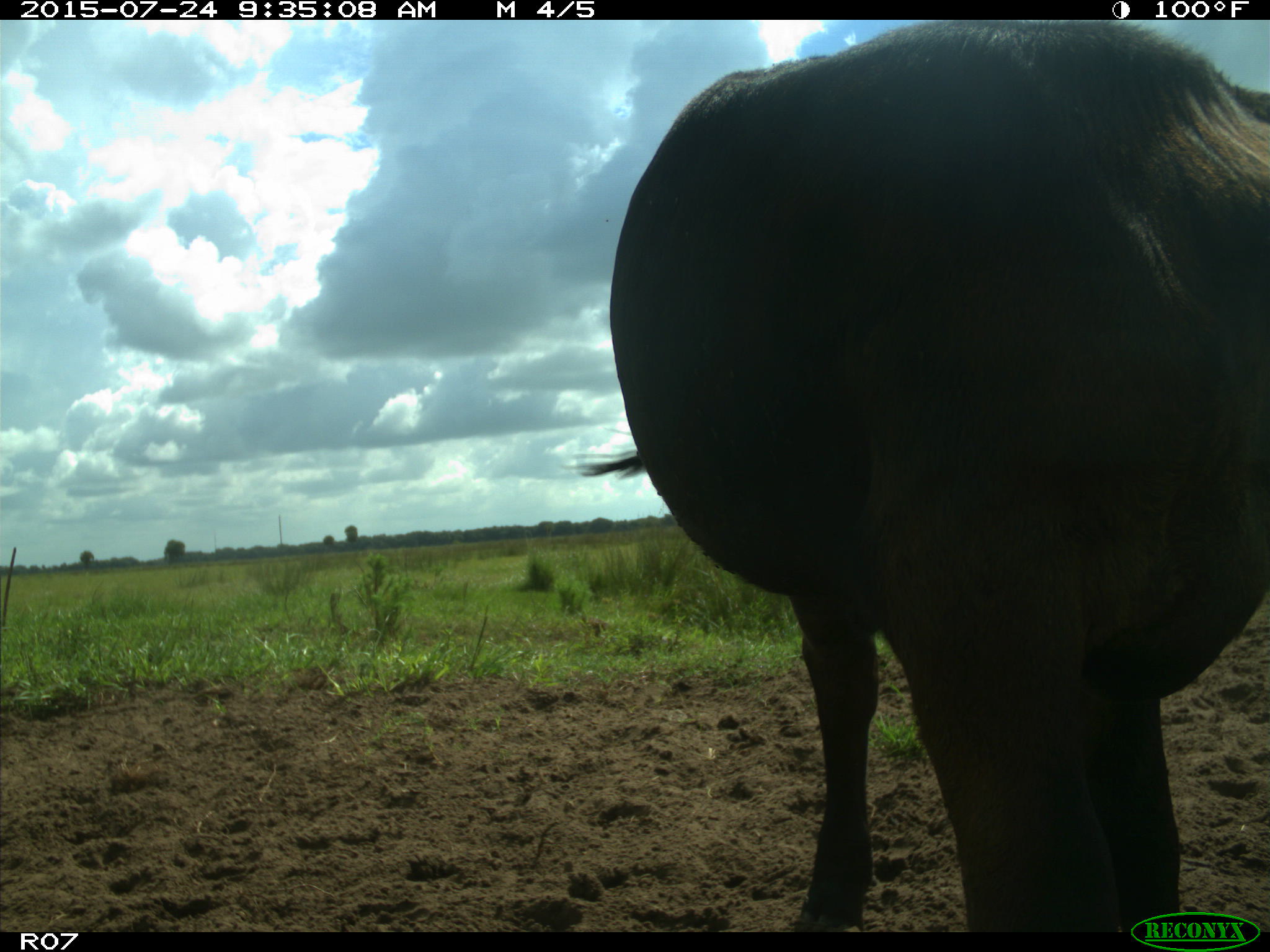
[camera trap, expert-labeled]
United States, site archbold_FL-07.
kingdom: Animalia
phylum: Chordata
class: Mammalia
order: Artiodactyla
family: Bovidae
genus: Bos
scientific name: Bos taurus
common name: domestic cow